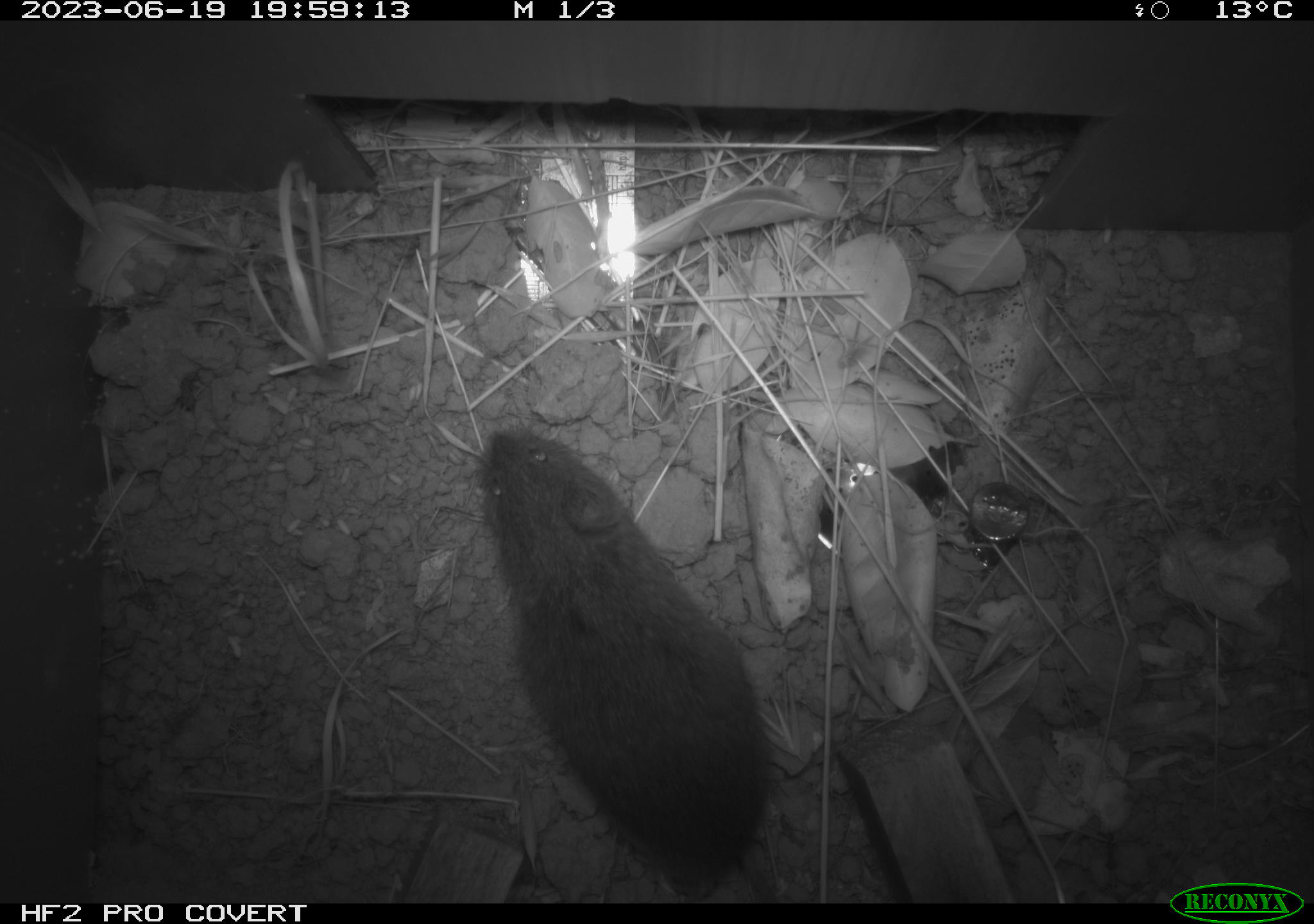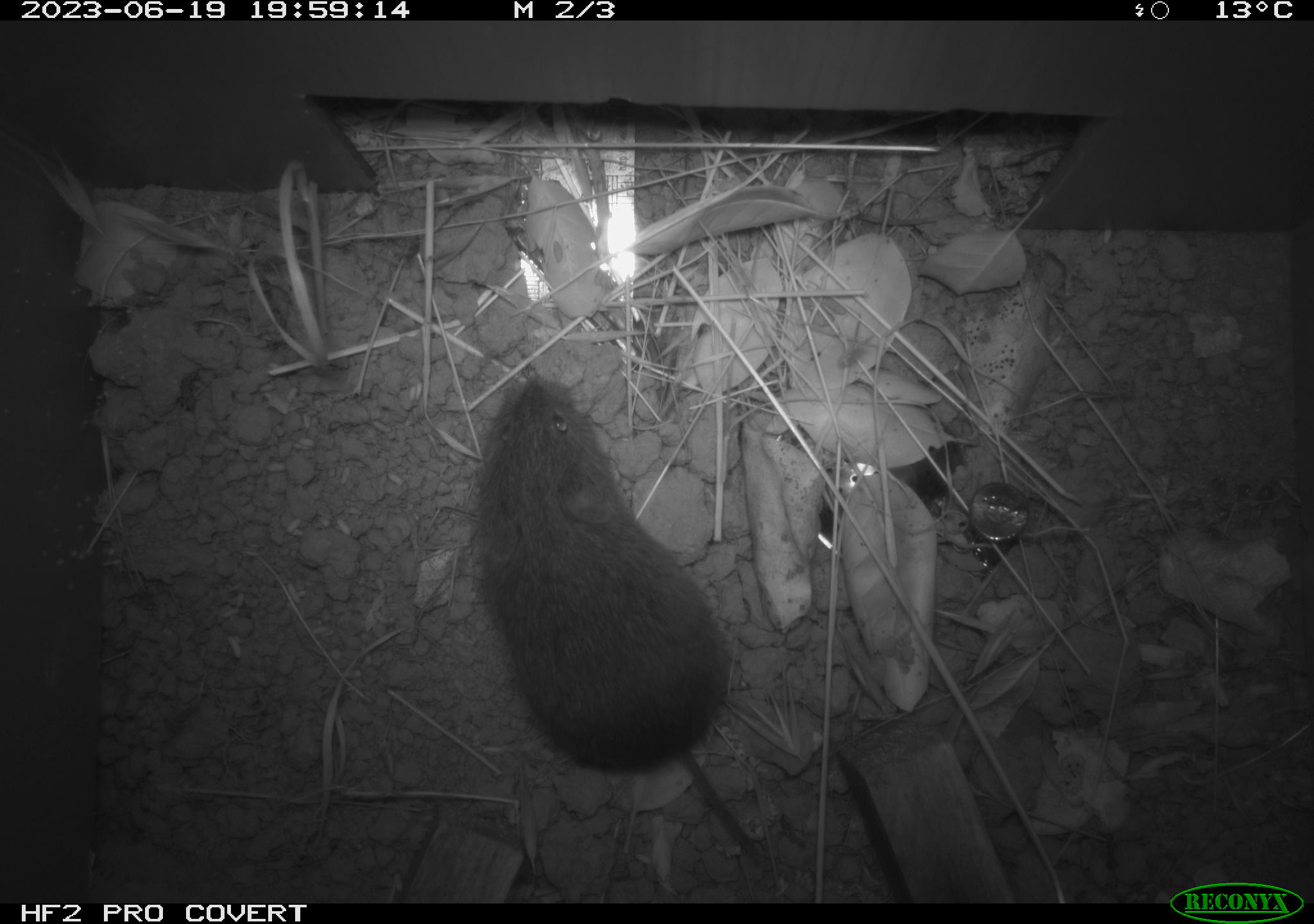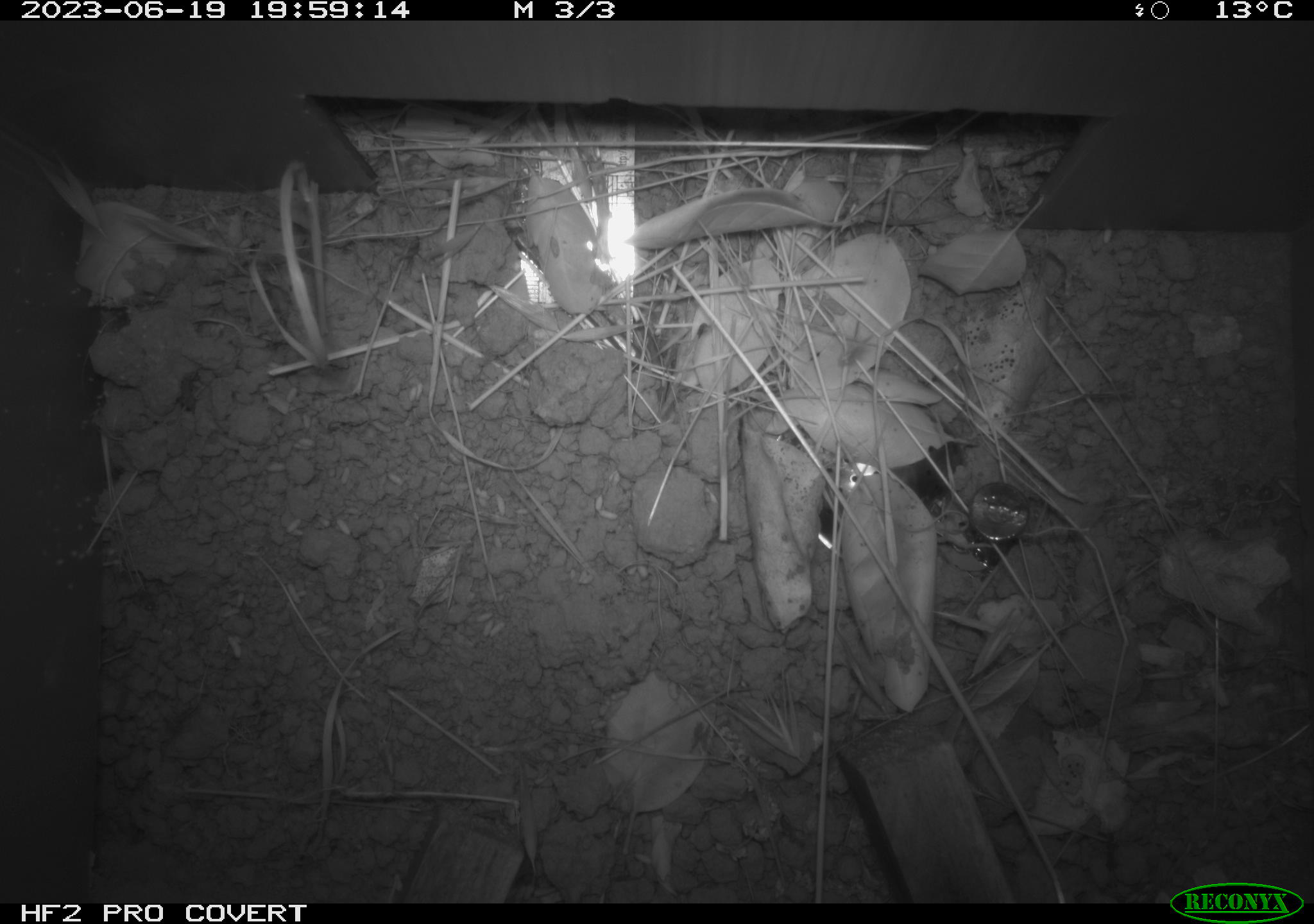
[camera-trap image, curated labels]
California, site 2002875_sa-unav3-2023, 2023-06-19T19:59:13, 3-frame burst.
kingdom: Animalia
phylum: Chordata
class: Mammalia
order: Rodentia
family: Cricetidae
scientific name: Arvicolinae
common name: voles, lemmings, and muskrats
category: arvicolinae subfamily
Arvicolinae subfamily (voles, lemmings, and muskrats) (Arvicolinae).